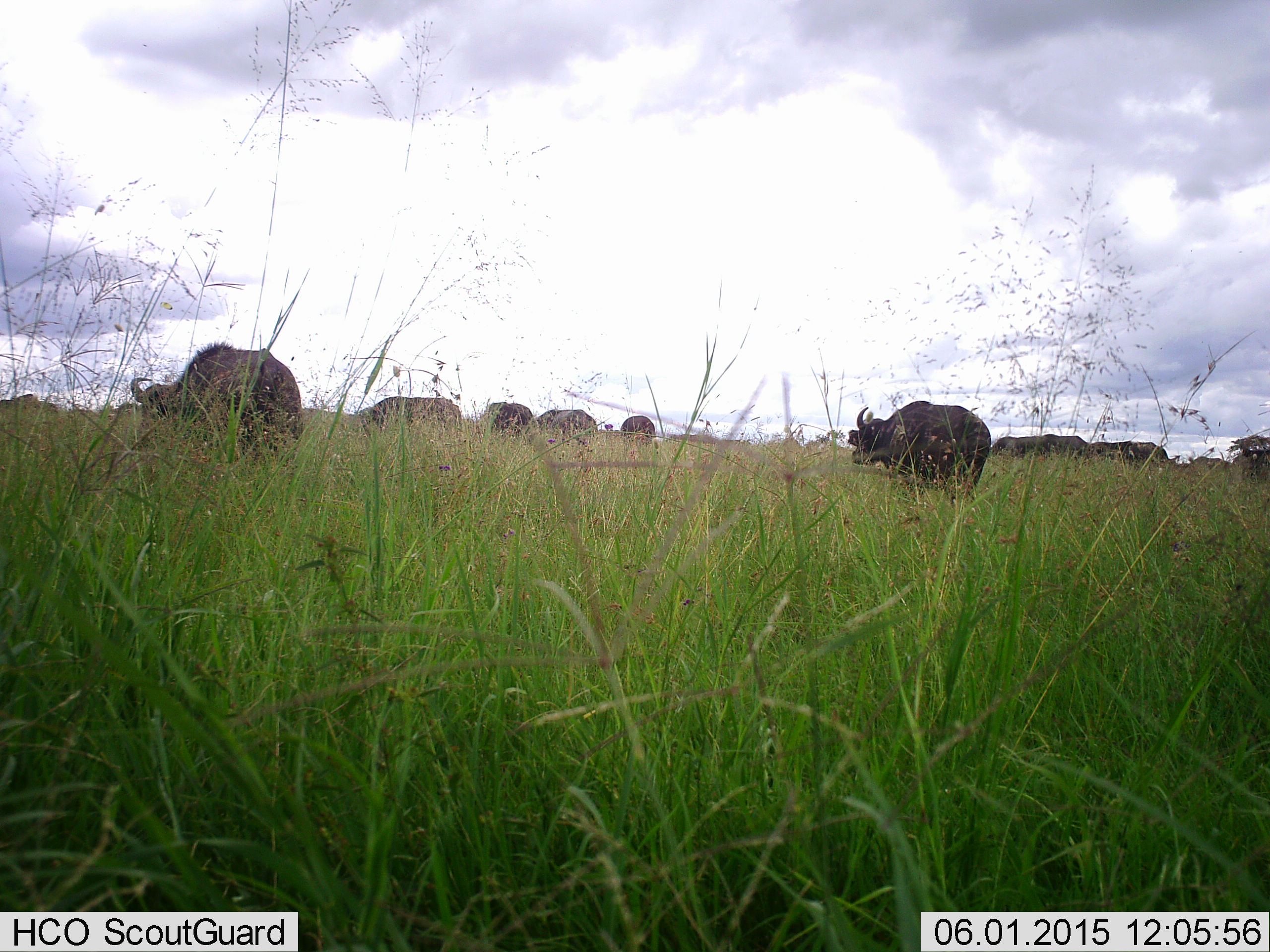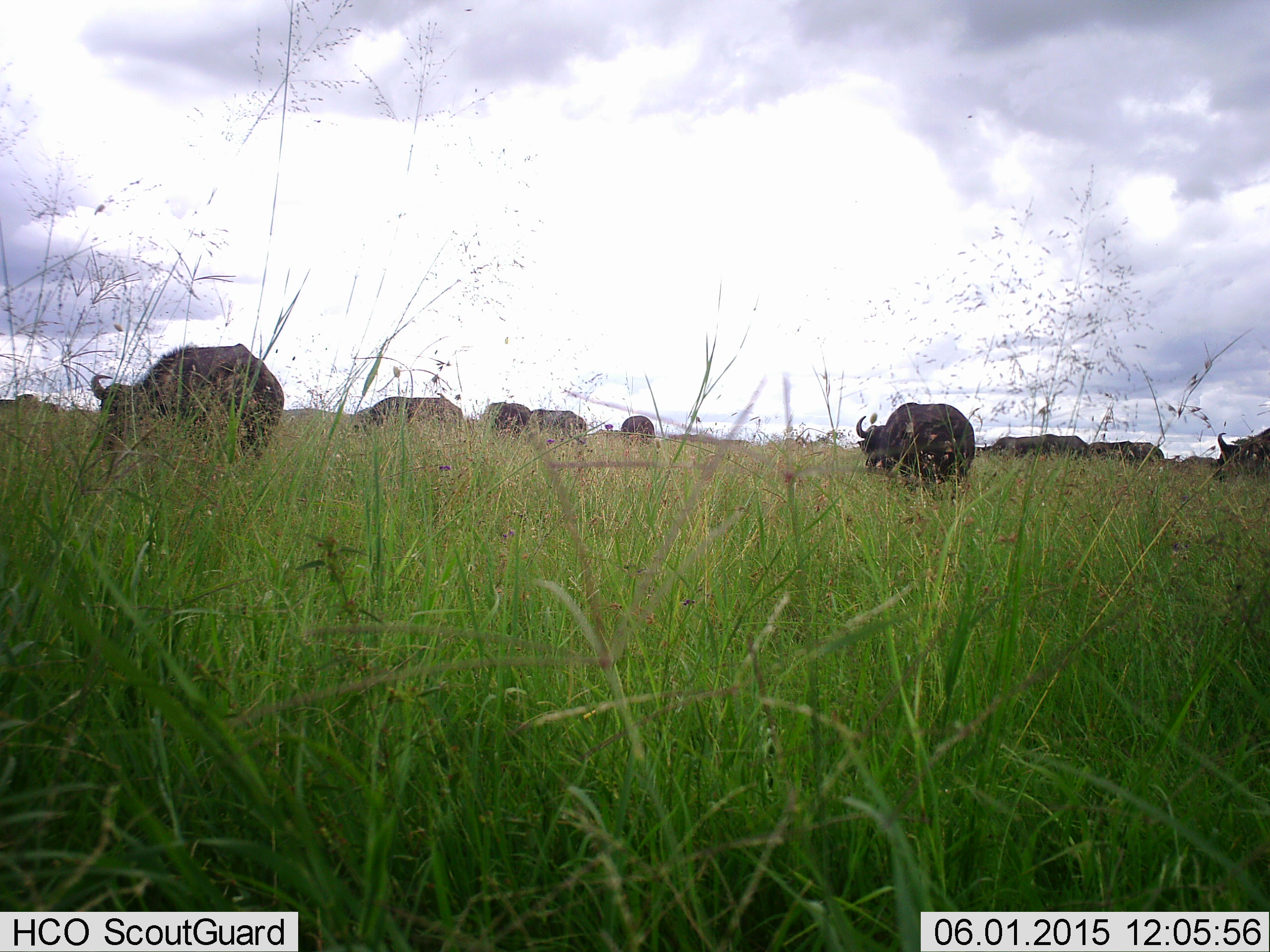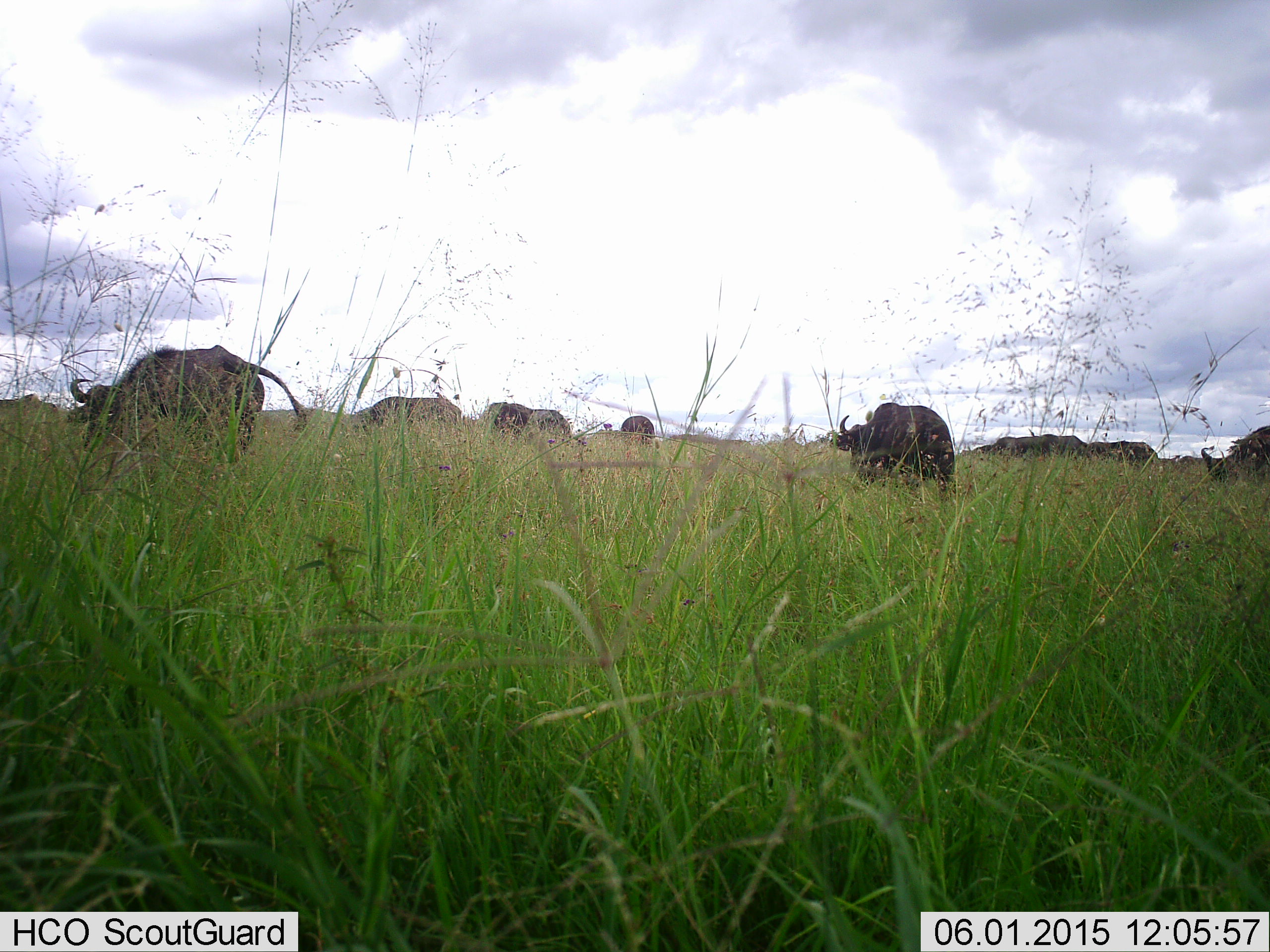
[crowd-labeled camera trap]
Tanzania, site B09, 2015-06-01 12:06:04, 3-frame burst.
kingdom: Animalia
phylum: Chordata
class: Mammalia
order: Artiodactyla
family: Bovidae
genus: Syncerus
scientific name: Syncerus caffer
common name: cape buffalo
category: buffalo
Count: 11-50.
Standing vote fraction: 50%.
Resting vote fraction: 0%.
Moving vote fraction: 30%.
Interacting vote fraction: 0%.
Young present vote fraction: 0%.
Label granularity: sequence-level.